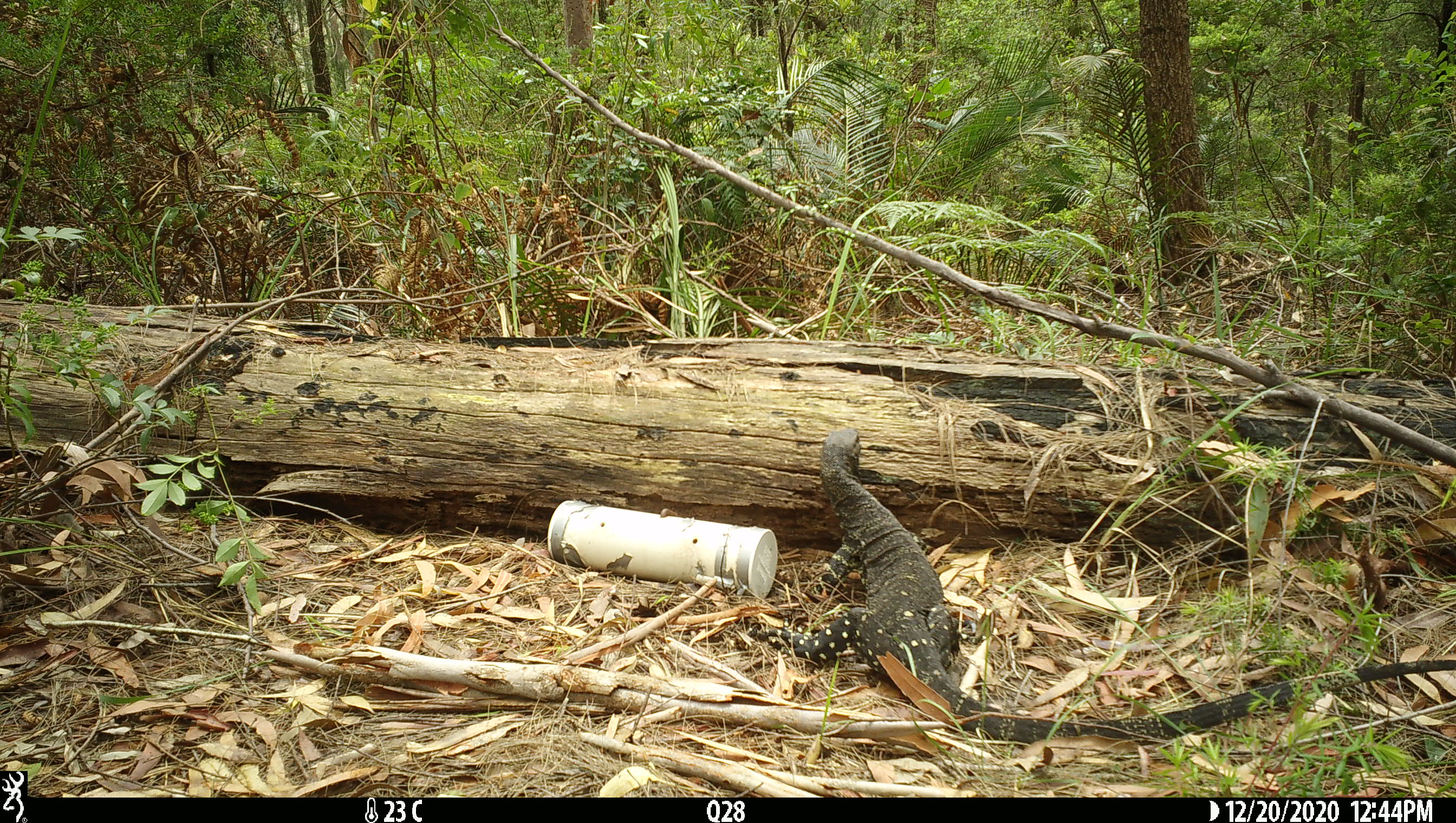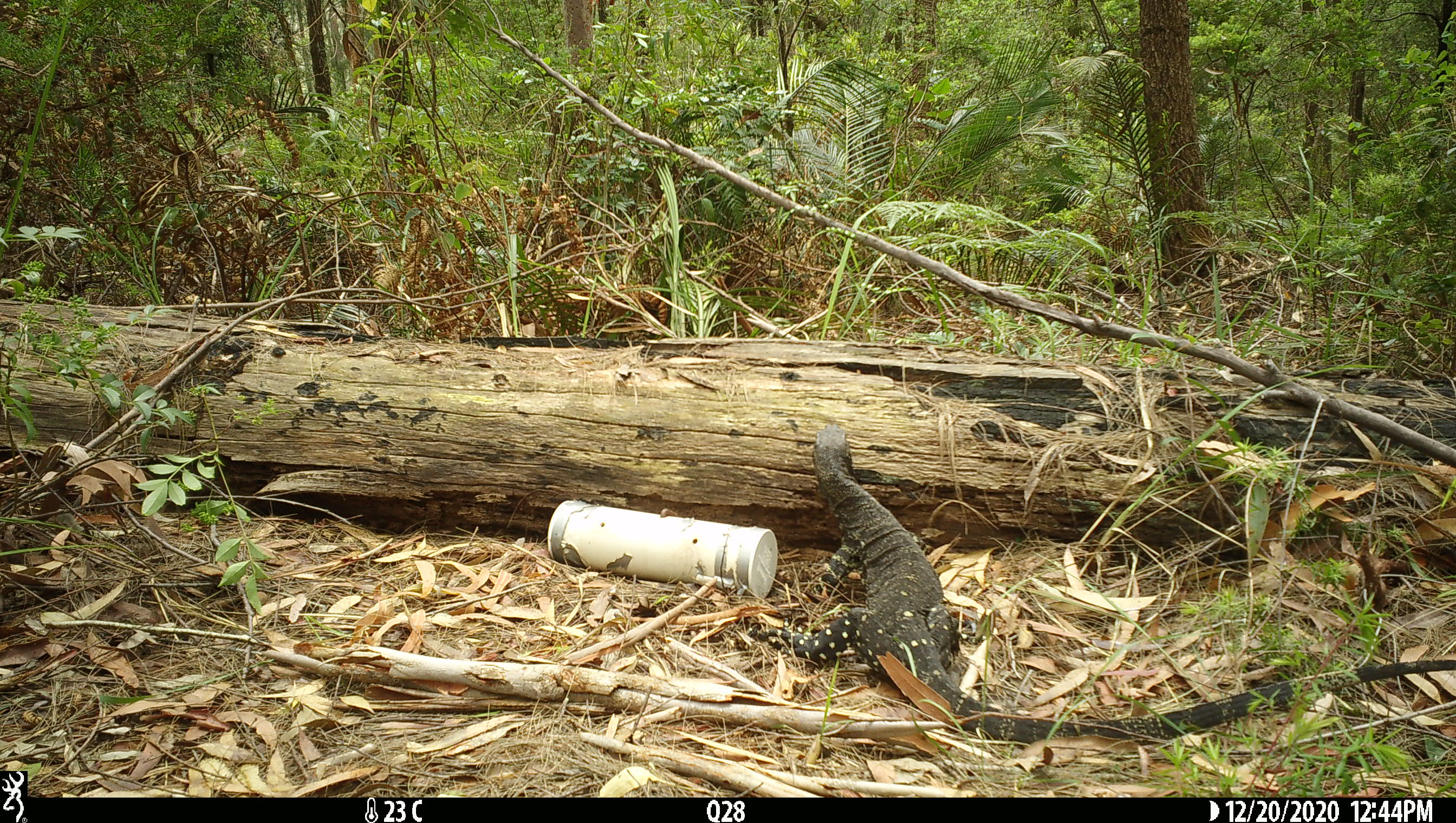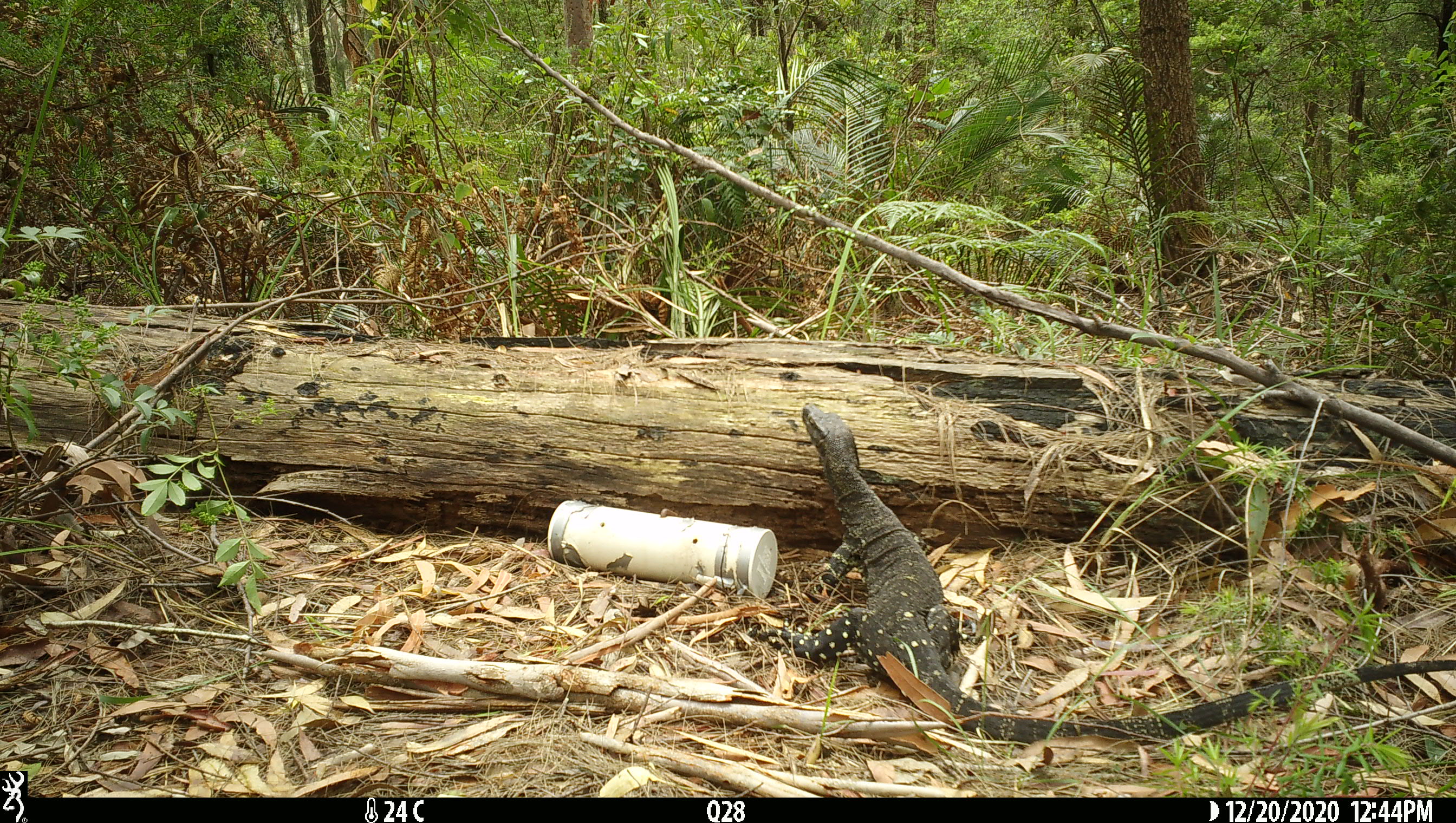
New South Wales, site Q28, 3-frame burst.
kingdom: Animalia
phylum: Chordata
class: Reptilia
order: Squamata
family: Varanidae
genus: Varanus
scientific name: Varanus varius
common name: lace monitor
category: goanna